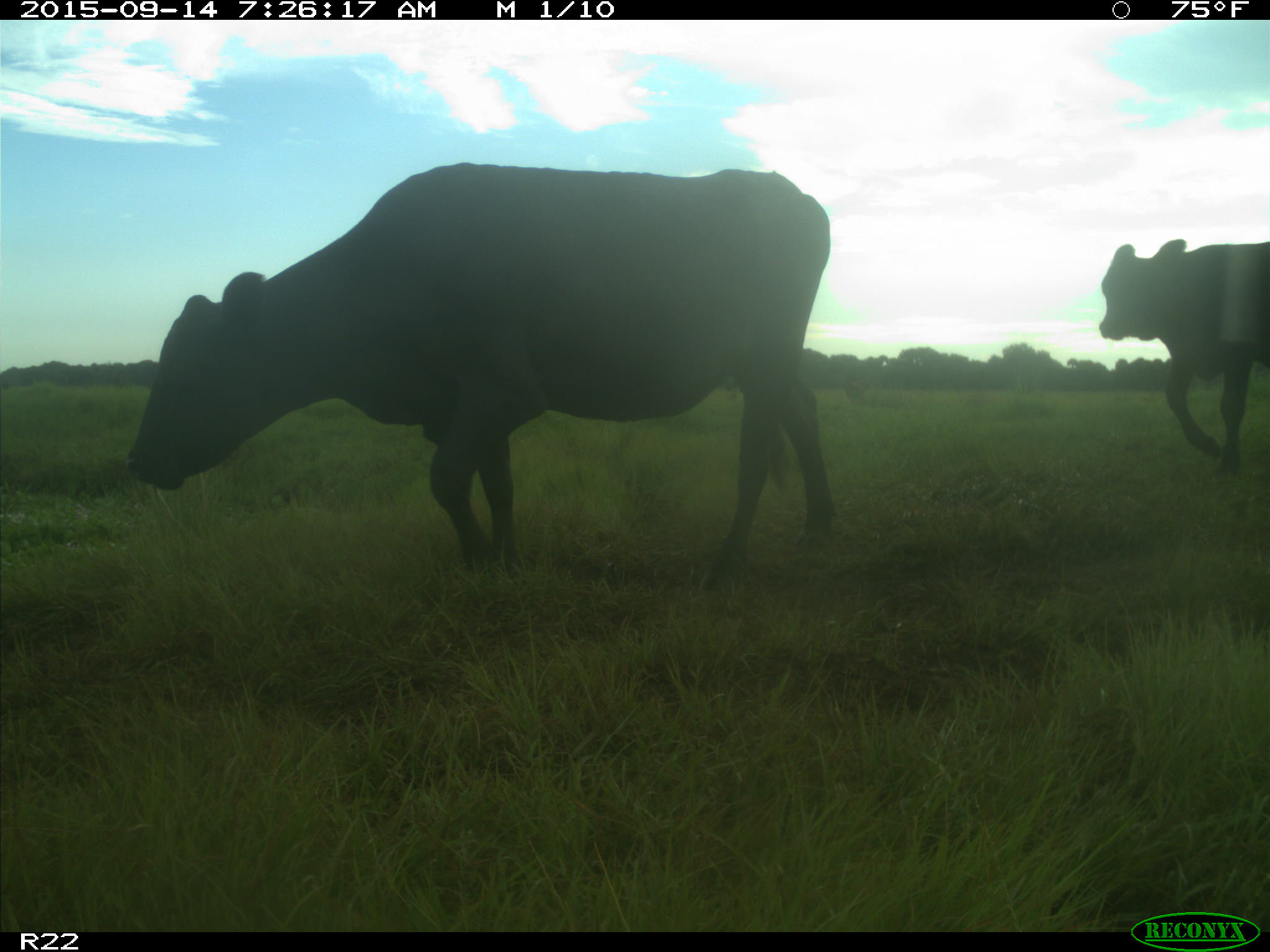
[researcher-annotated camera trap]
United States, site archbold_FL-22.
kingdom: Animalia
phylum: Chordata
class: Mammalia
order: Artiodactyla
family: Bovidae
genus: Bos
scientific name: Bos taurus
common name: domestic cow